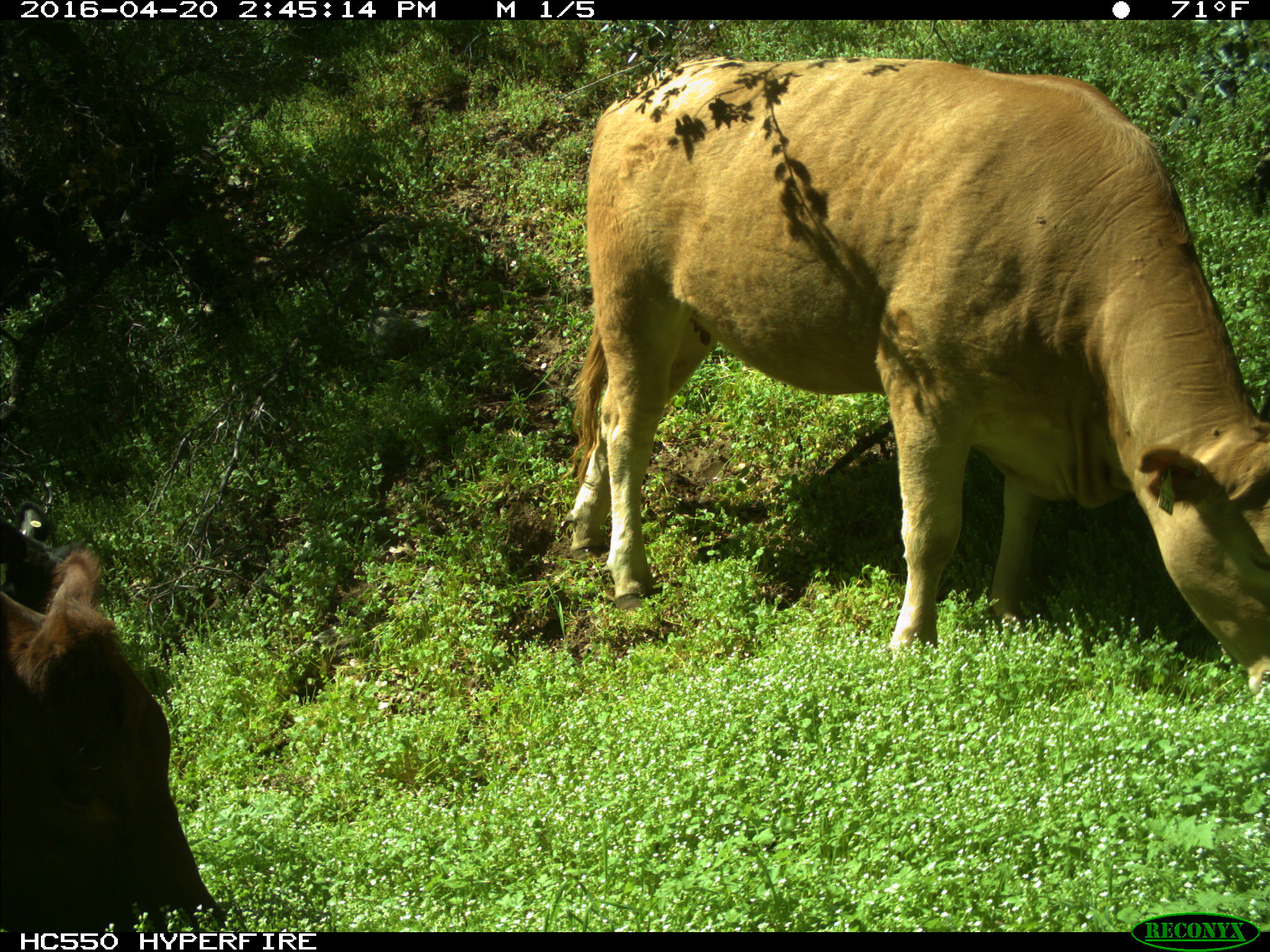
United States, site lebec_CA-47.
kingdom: Animalia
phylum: Chordata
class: Mammalia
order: Artiodactyla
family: Bovidae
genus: Bos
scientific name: Bos taurus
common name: domestic cow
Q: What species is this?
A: Bos taurus (domestic cow).